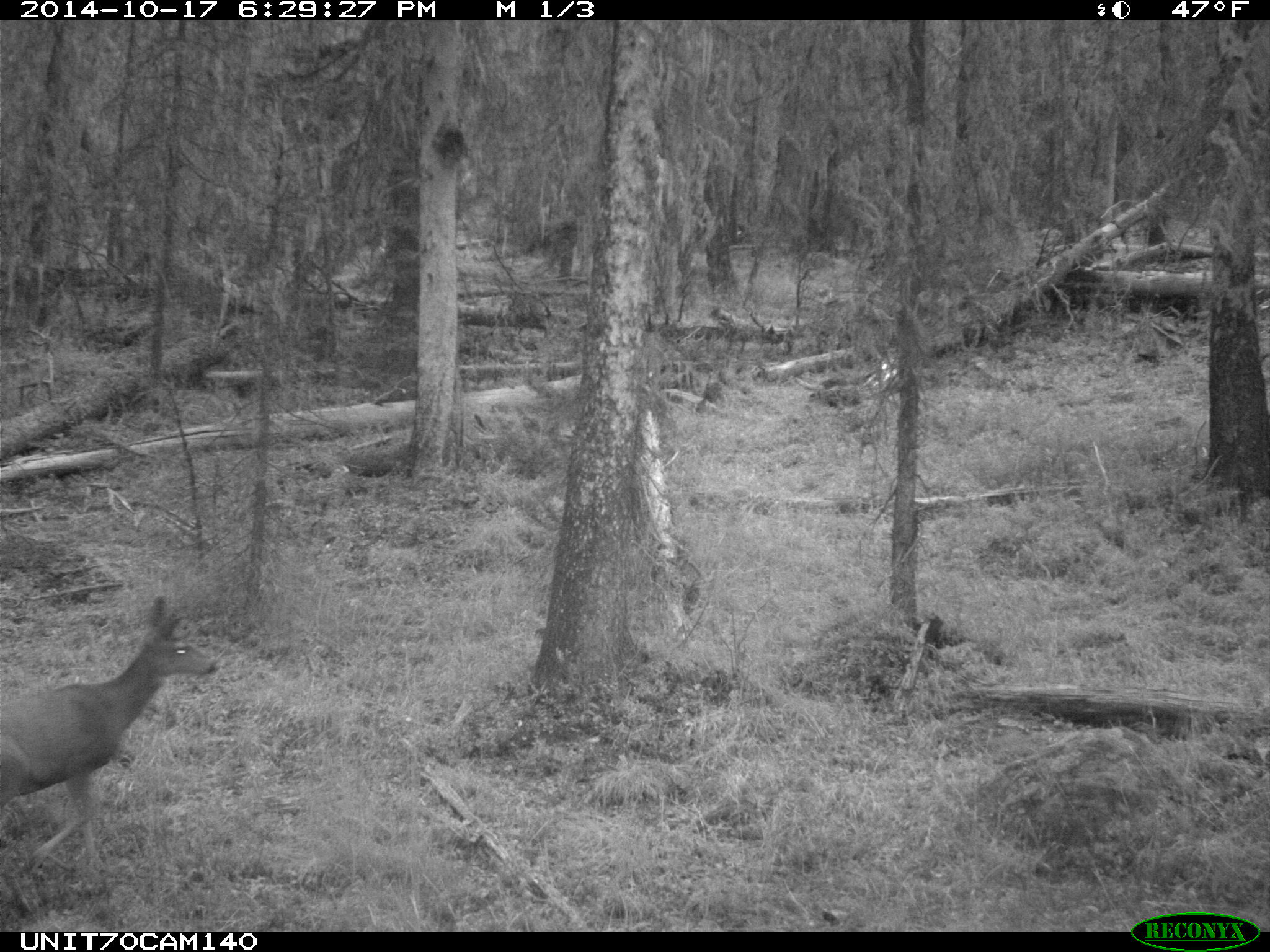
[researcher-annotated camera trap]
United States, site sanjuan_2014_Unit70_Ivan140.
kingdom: Animalia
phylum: Chordata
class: Mammalia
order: Artiodactyla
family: Cervidae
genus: Odocoileus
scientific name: Odocoileus hemionus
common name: mule deer